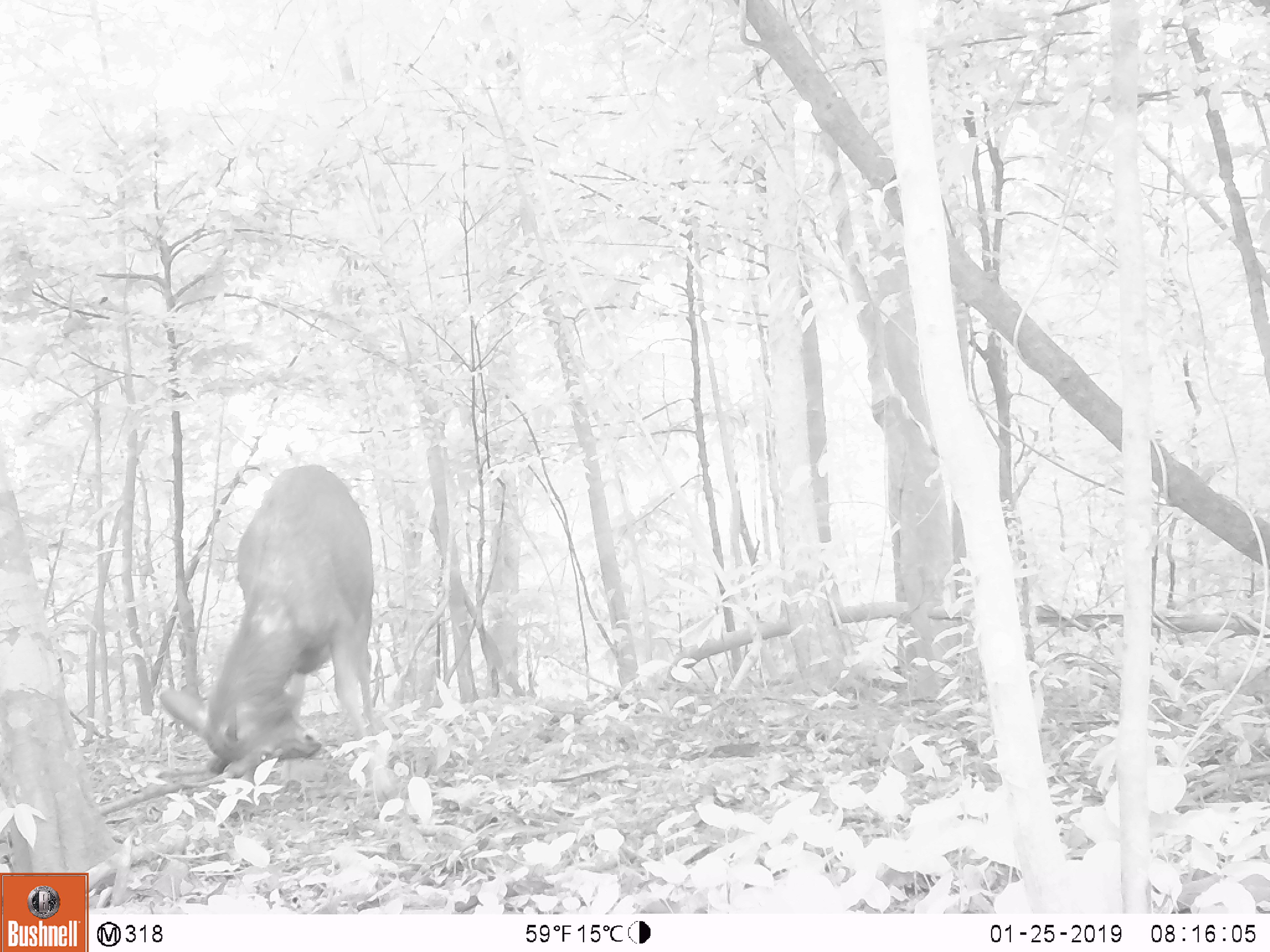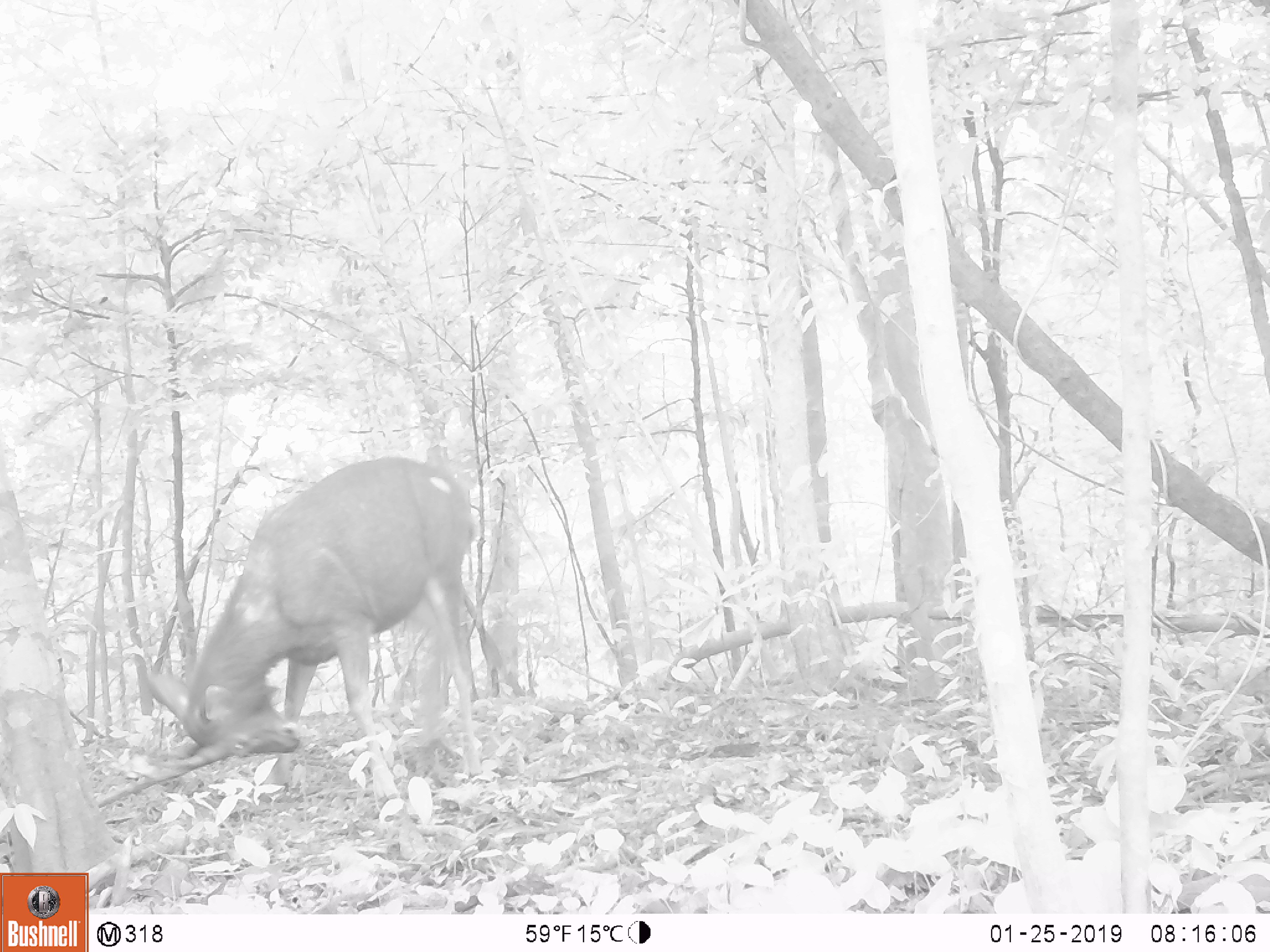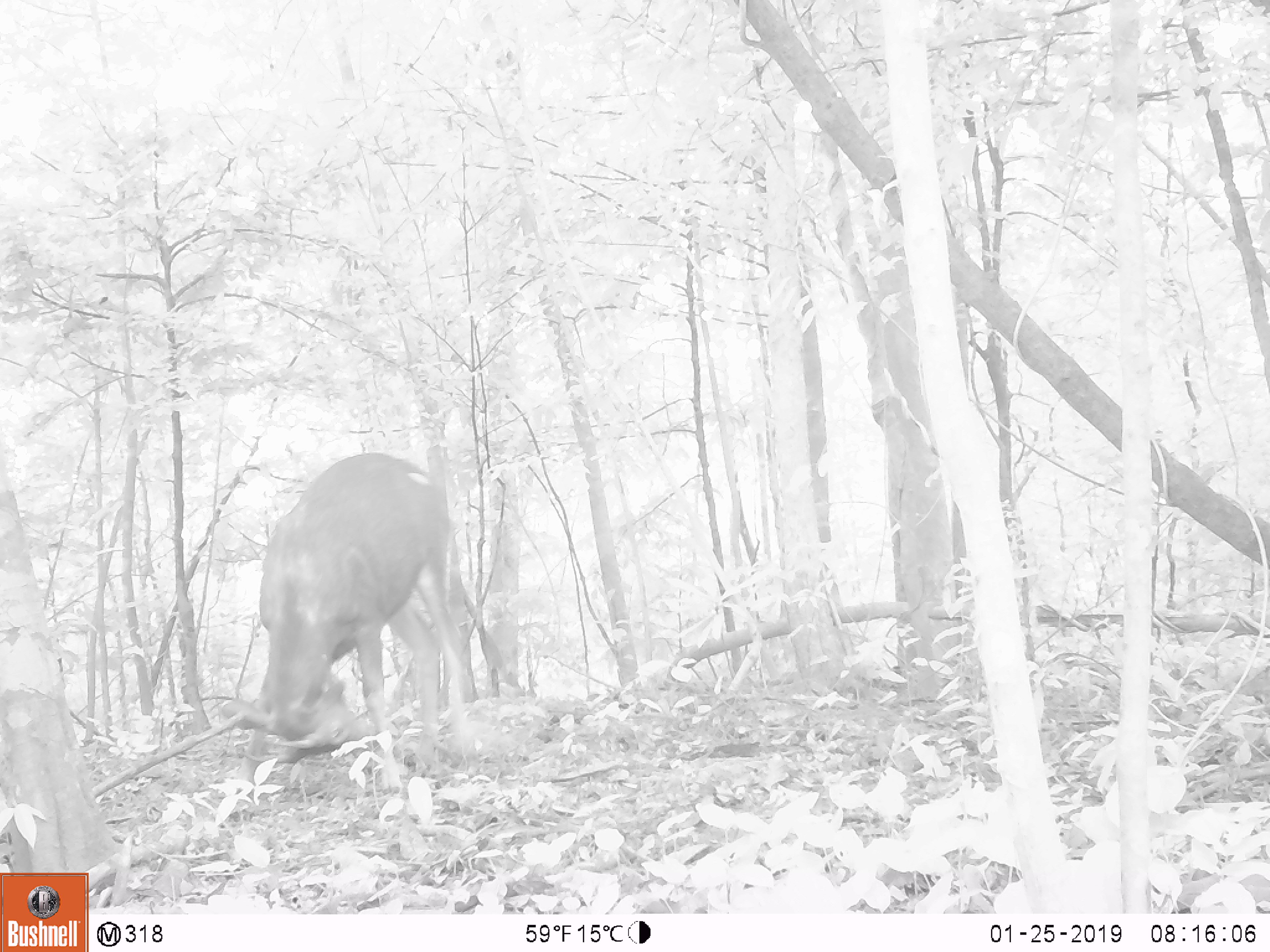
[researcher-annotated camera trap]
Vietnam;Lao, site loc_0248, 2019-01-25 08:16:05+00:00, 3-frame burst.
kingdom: Animalia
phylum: Chordata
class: Mammalia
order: Artiodactyla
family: Cervidae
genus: Rusa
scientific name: Rusa unicolor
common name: sambar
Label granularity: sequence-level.